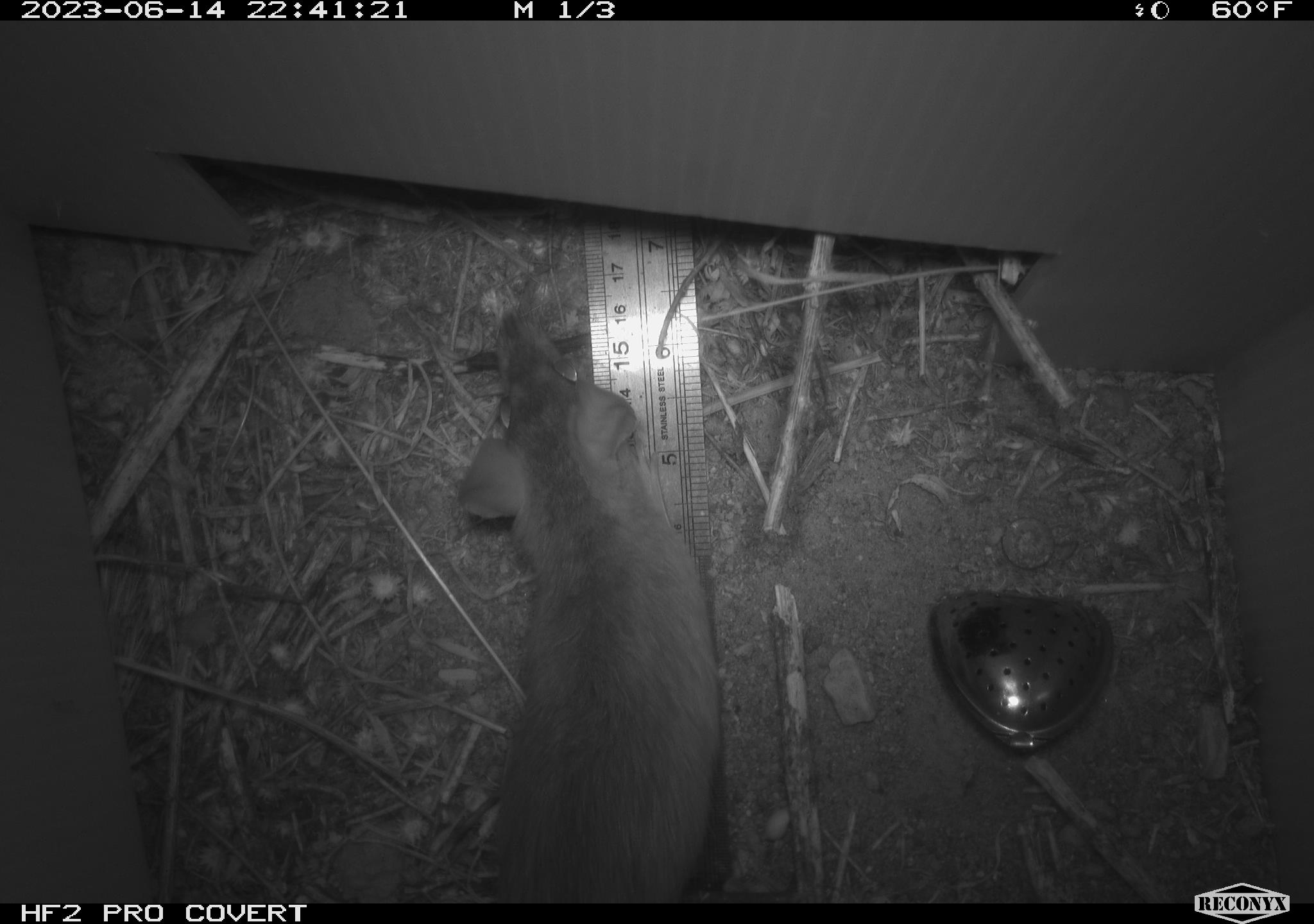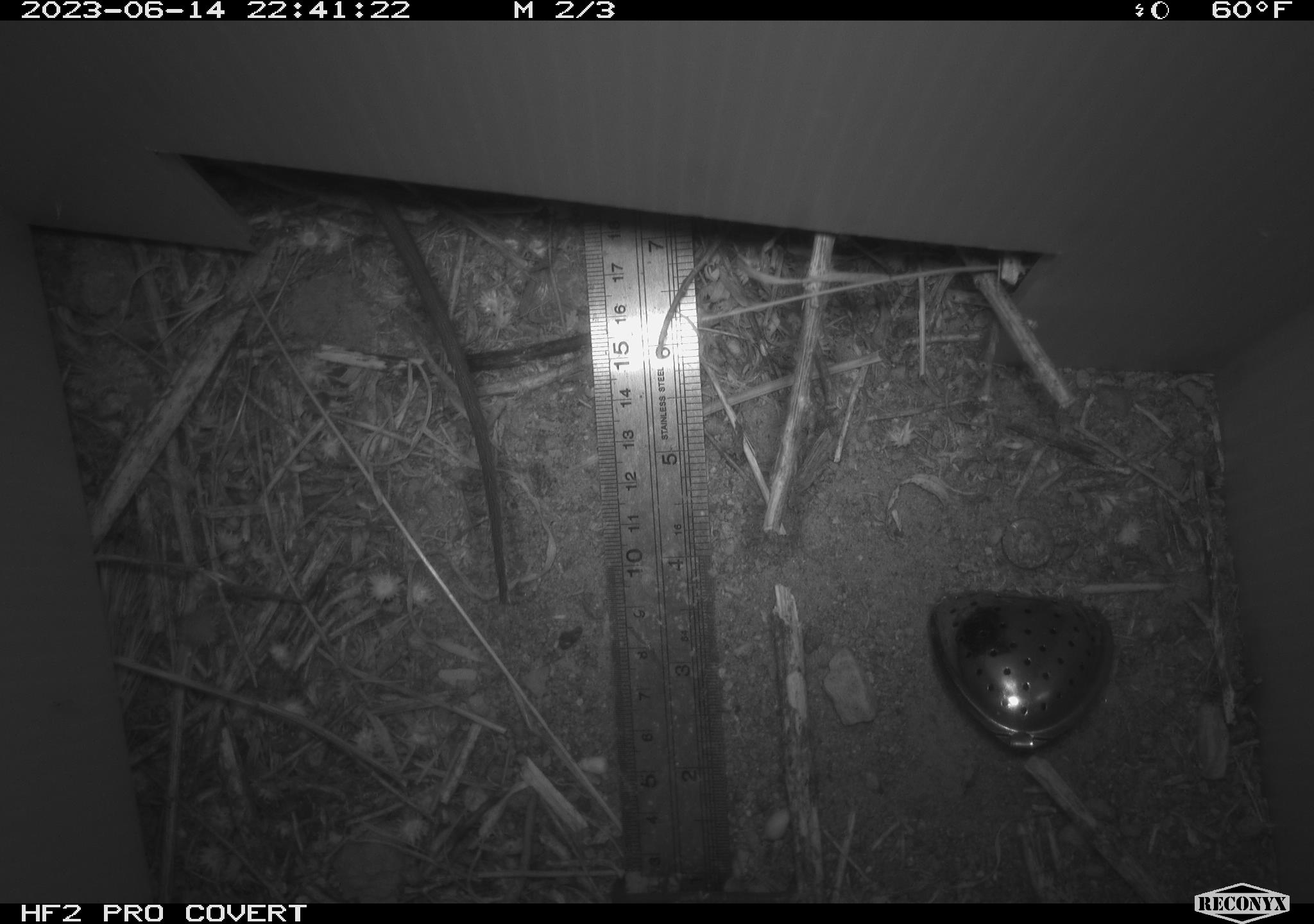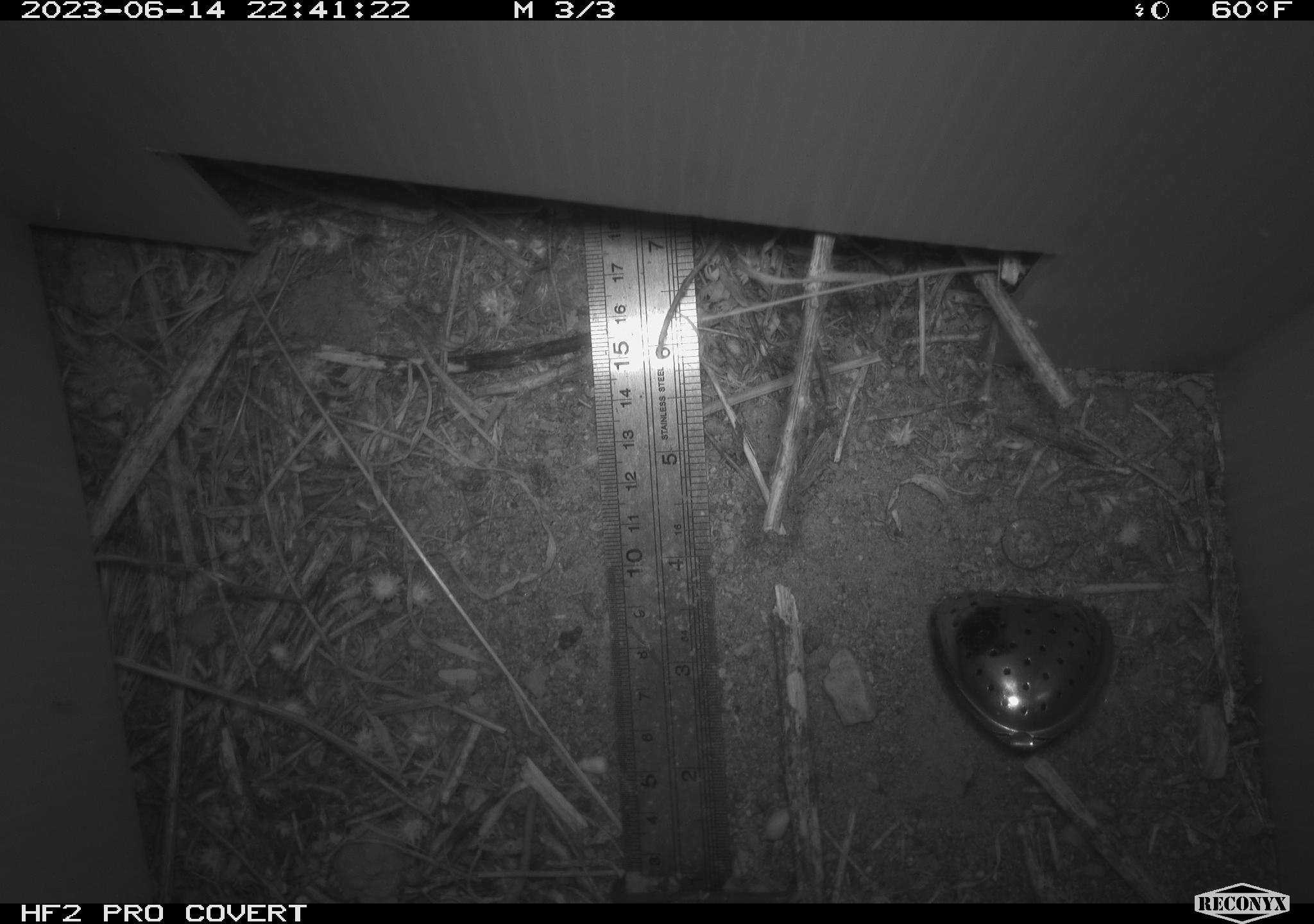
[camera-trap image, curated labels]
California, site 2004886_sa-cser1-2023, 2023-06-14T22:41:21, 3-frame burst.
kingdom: Animalia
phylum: Chordata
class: Mammalia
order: Rodentia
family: Muridae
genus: Rattus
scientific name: Rattus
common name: rat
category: rattus species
Rattus species (rat) (Rattus).